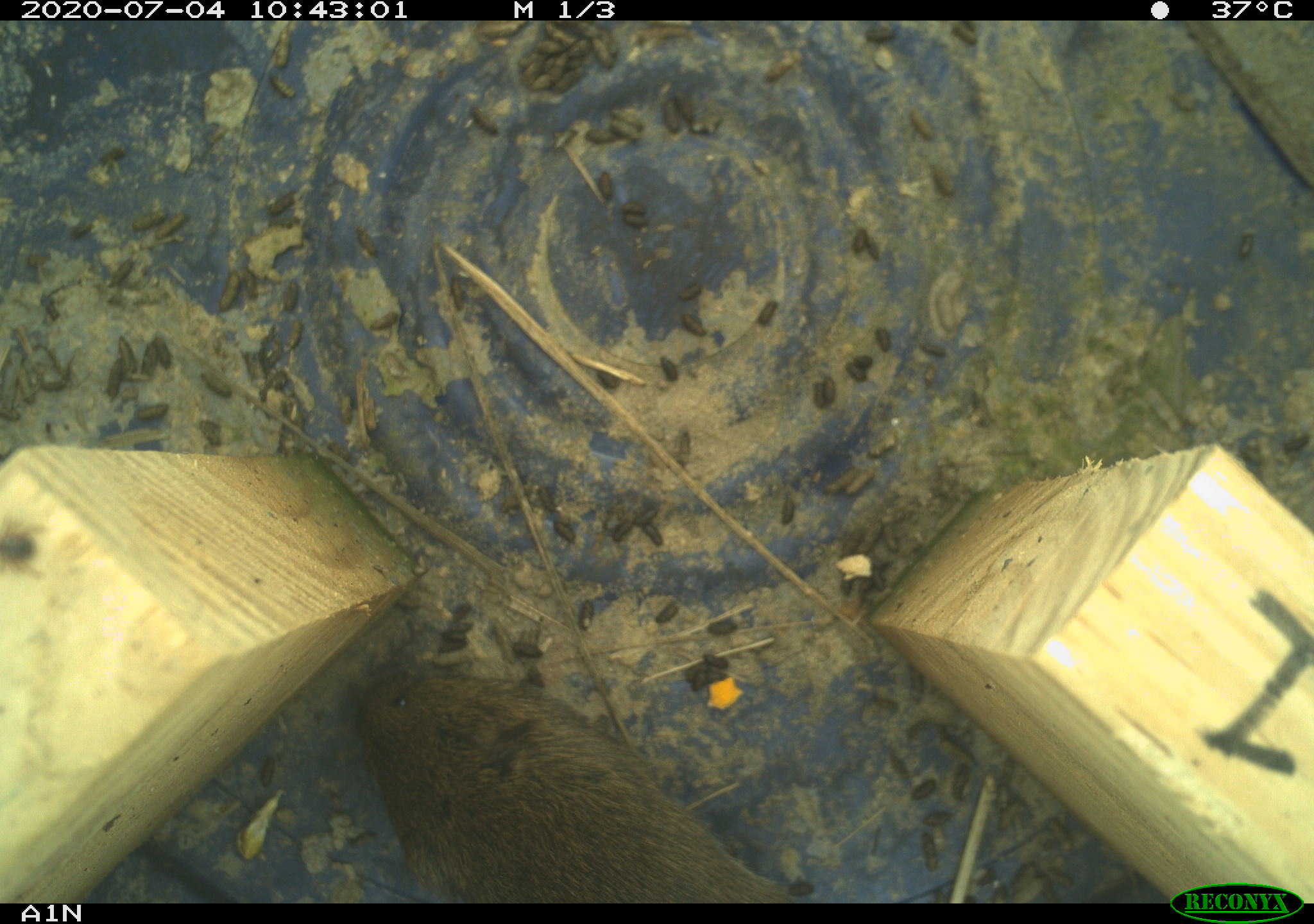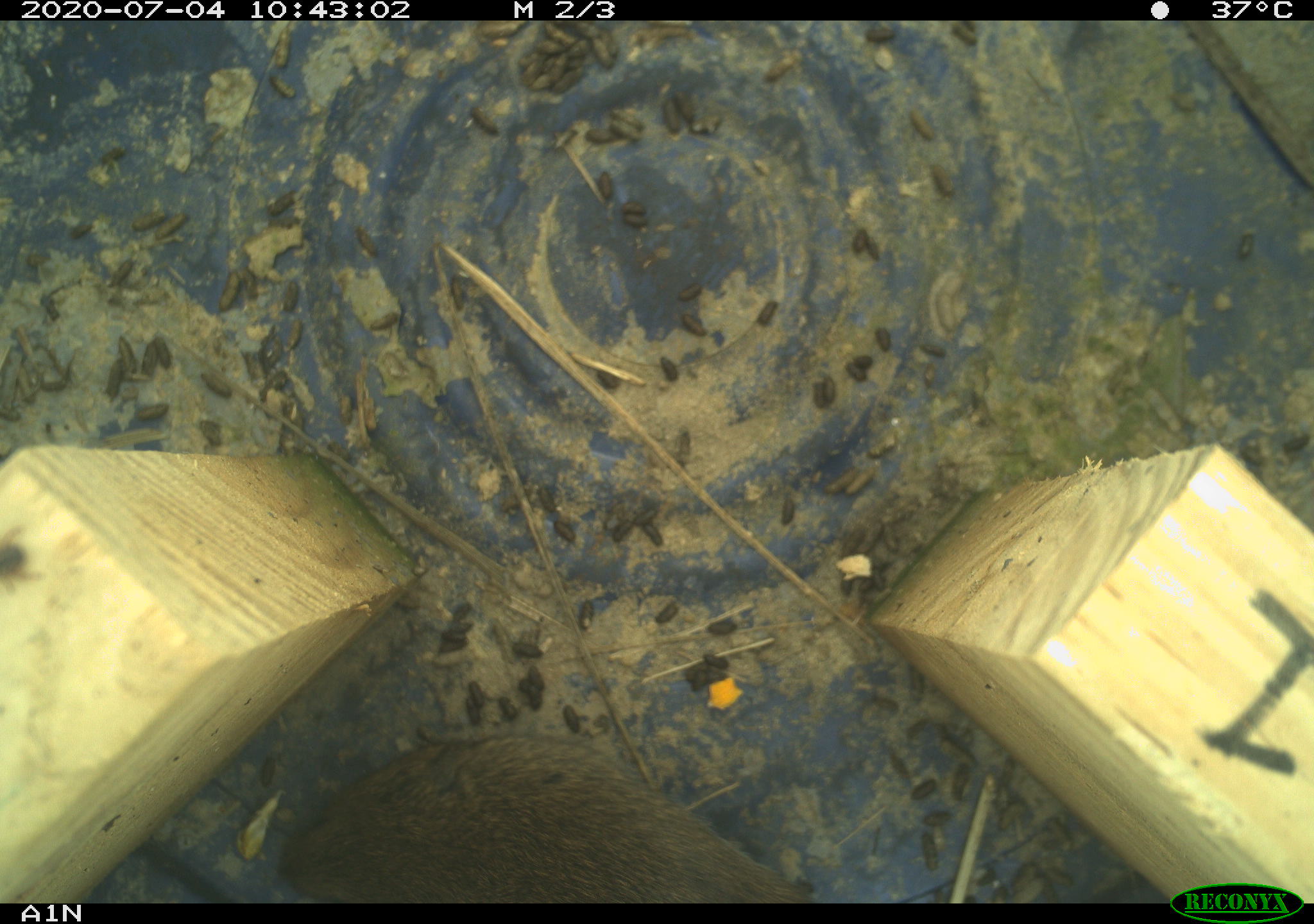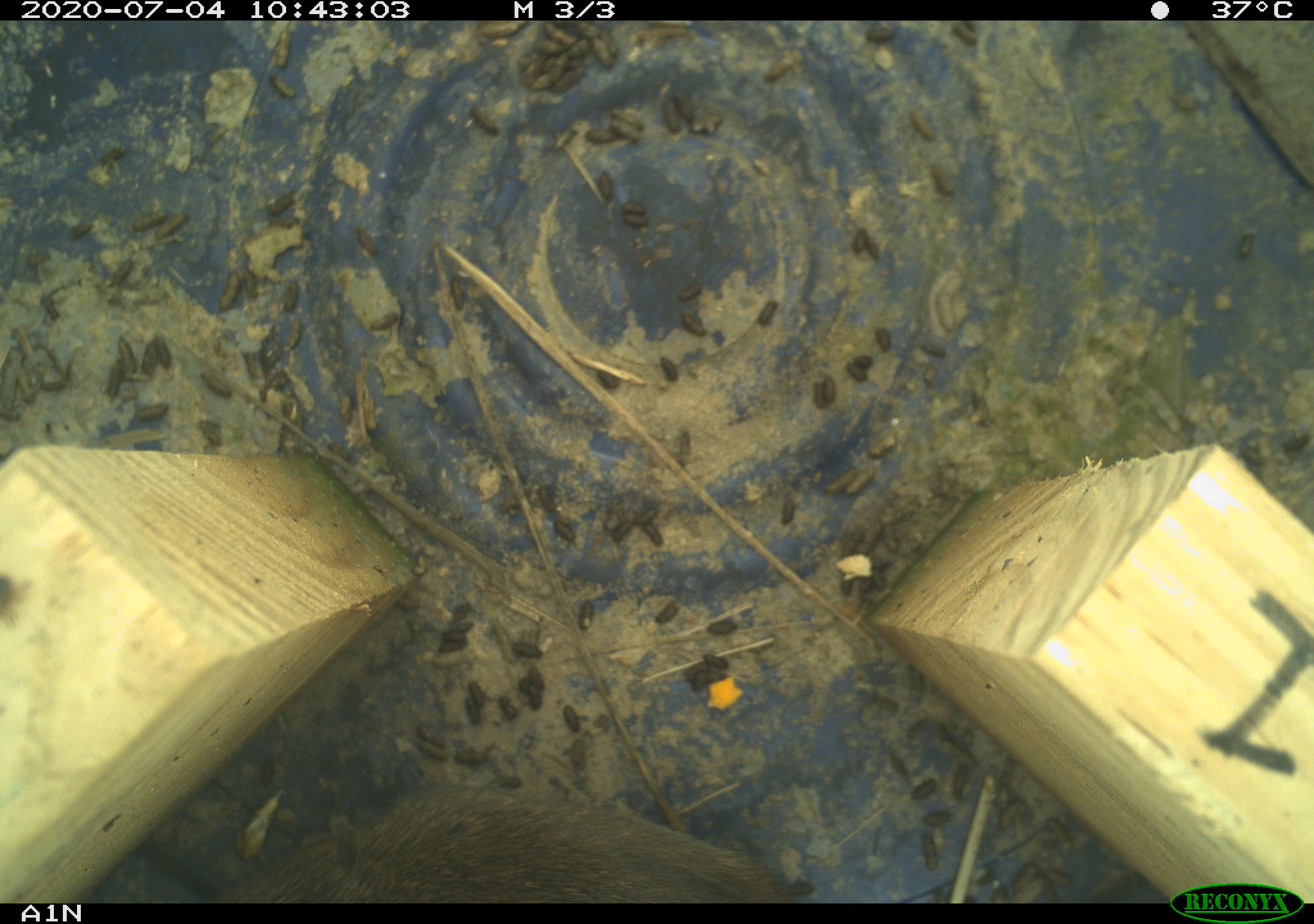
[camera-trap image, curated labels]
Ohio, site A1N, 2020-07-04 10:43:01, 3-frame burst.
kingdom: Animalia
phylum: Chordata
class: Mammalia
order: Rodentia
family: Cricetidae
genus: Microtus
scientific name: Microtus pennsylvanicus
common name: meadow vole